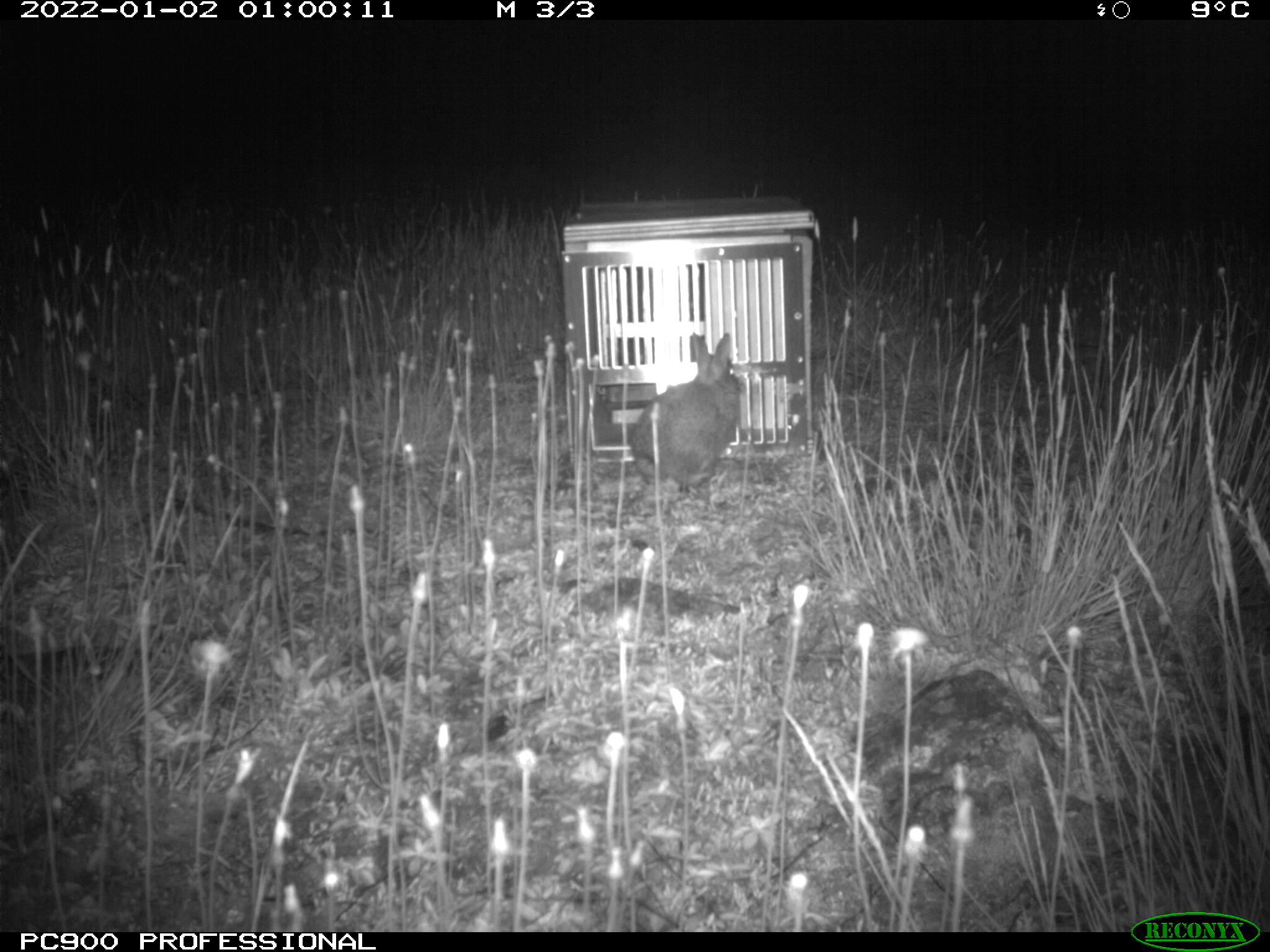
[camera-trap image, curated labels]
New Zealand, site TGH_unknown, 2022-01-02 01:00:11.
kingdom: Animalia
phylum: Chordata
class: Mammalia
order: Lagomorpha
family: Leporidae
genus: Oryctolagus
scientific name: Oryctolagus cuniculus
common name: european rabbit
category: rabbit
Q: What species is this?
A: Rabbit (european rabbit) (Oryctolagus cuniculus).